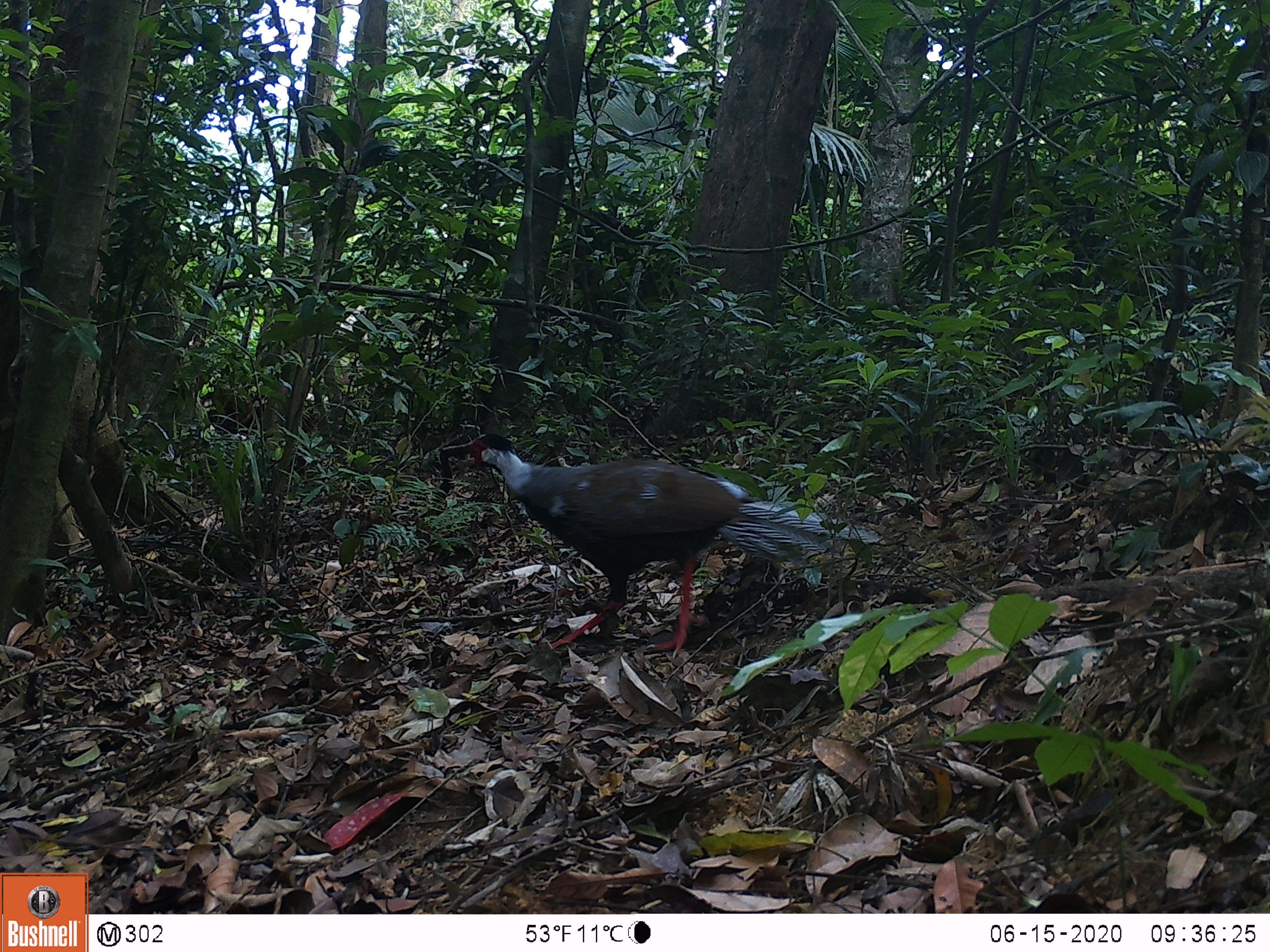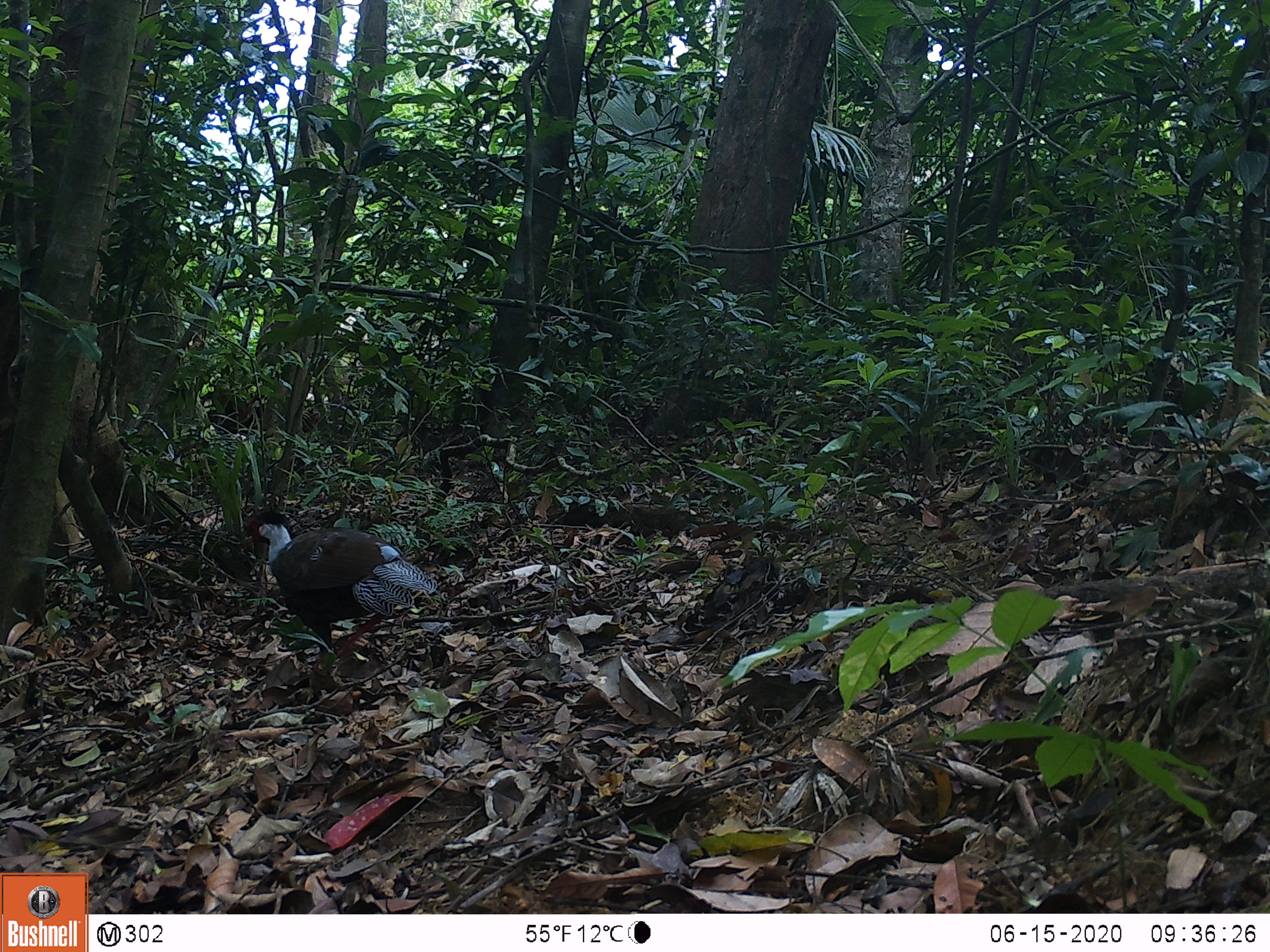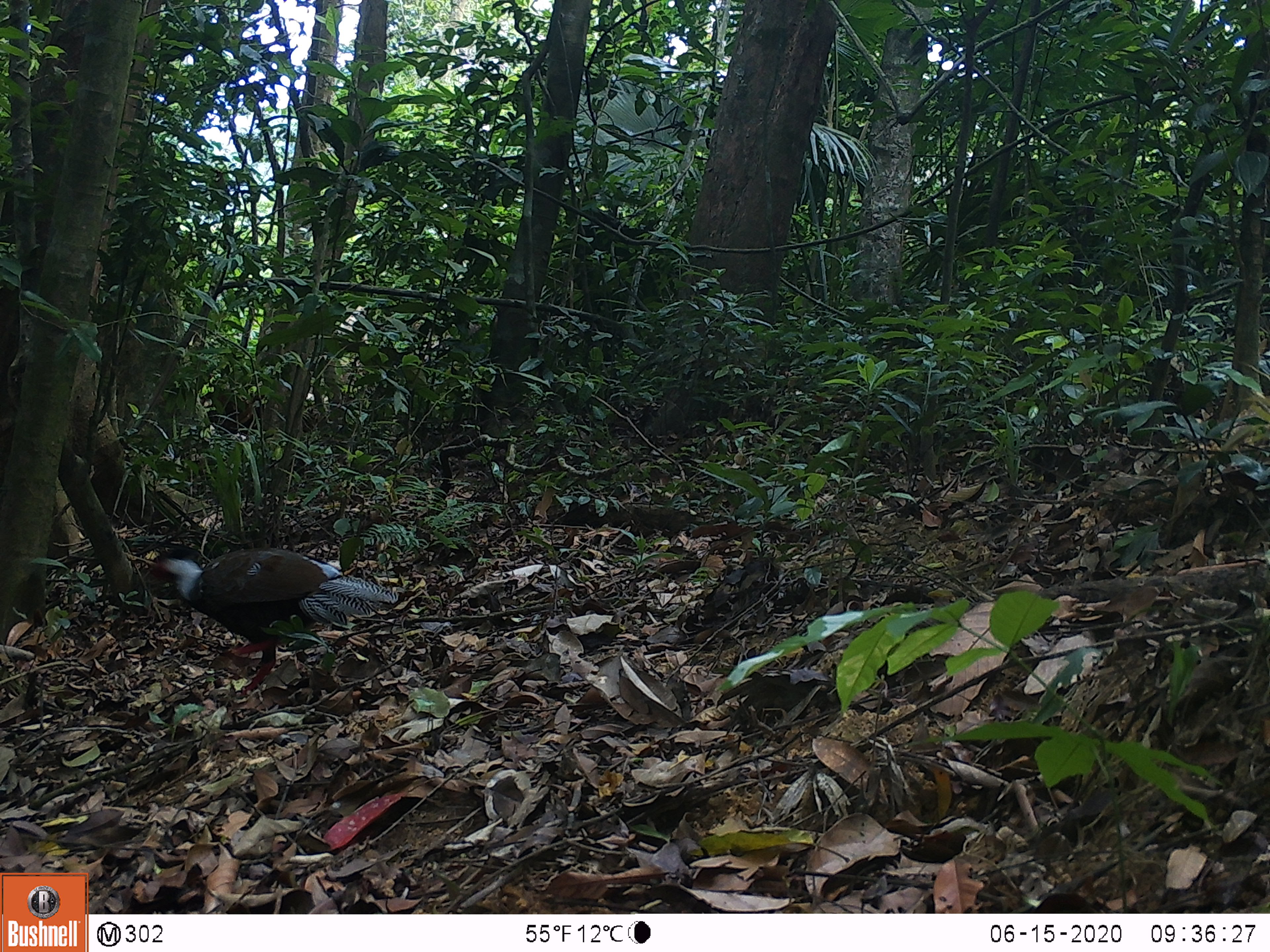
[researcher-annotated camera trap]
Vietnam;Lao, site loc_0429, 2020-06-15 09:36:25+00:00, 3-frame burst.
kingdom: Animalia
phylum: Chordata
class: Aves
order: Galliformes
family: Phasianidae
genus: Lophura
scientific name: Lophura nycthemera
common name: silver pheasant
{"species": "silver pheasant (Lophura nycthemera)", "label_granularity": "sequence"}